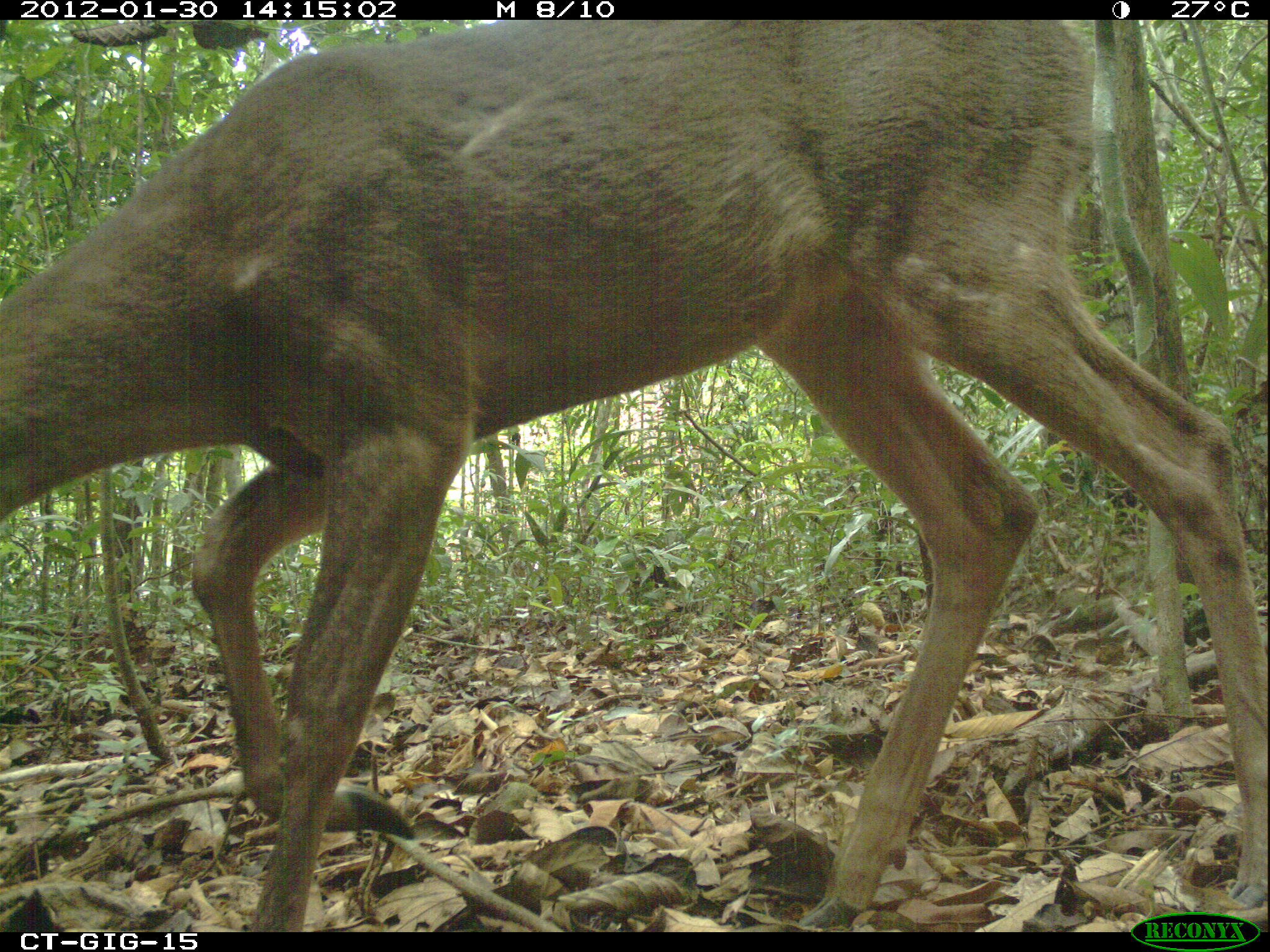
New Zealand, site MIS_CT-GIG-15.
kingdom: Animalia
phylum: Chordata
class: Mammalia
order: Artiodactyla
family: Cervidae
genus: Odocoileus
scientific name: Odocoileus virginianus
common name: white-tailed deer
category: white tailed deer